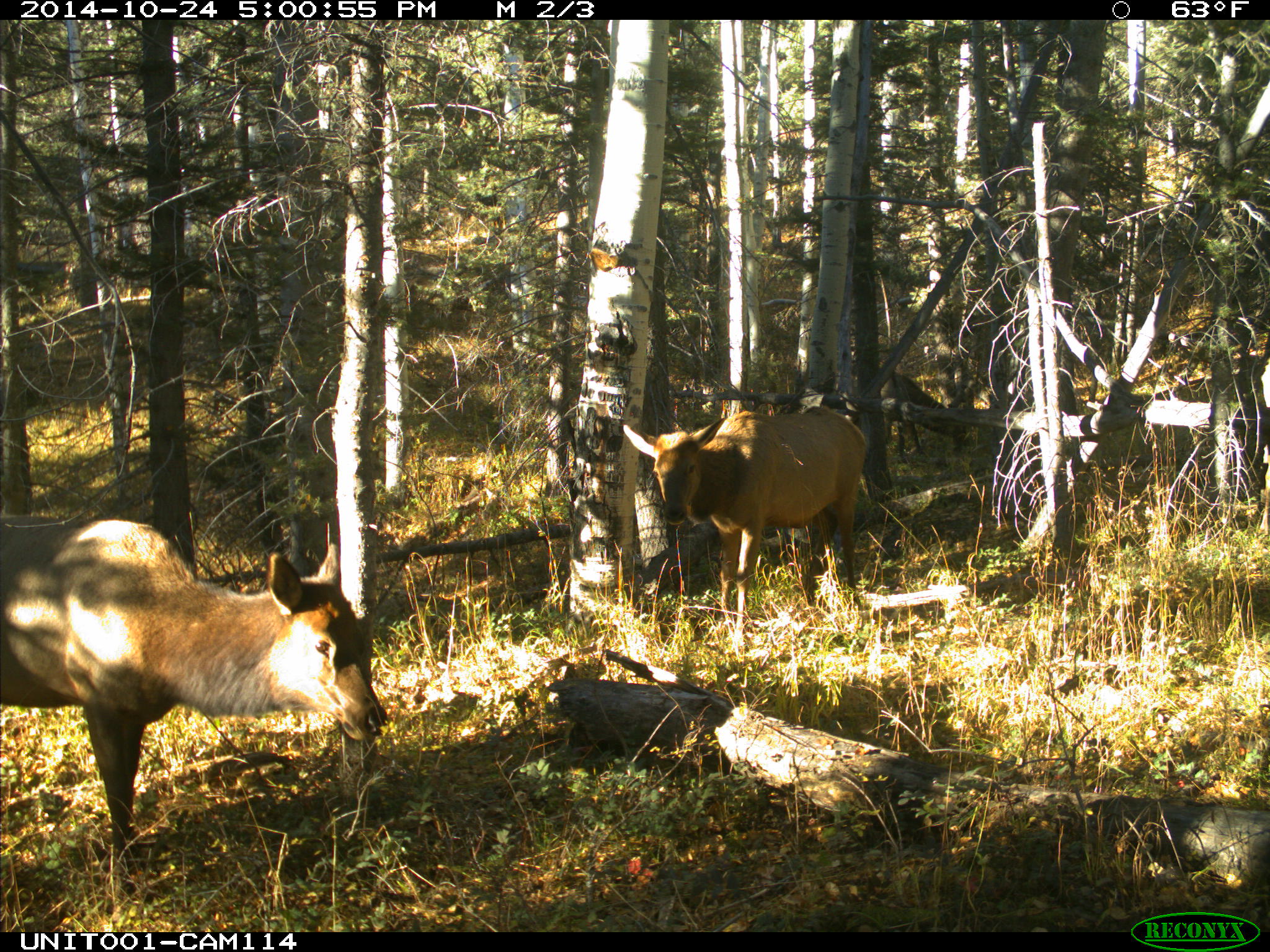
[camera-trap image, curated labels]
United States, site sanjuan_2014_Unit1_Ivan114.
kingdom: Animalia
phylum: Chordata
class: Mammalia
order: Artiodactyla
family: Cervidae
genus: Cervus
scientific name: Cervus elaphus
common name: red deer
Cervus elaphus (red deer).